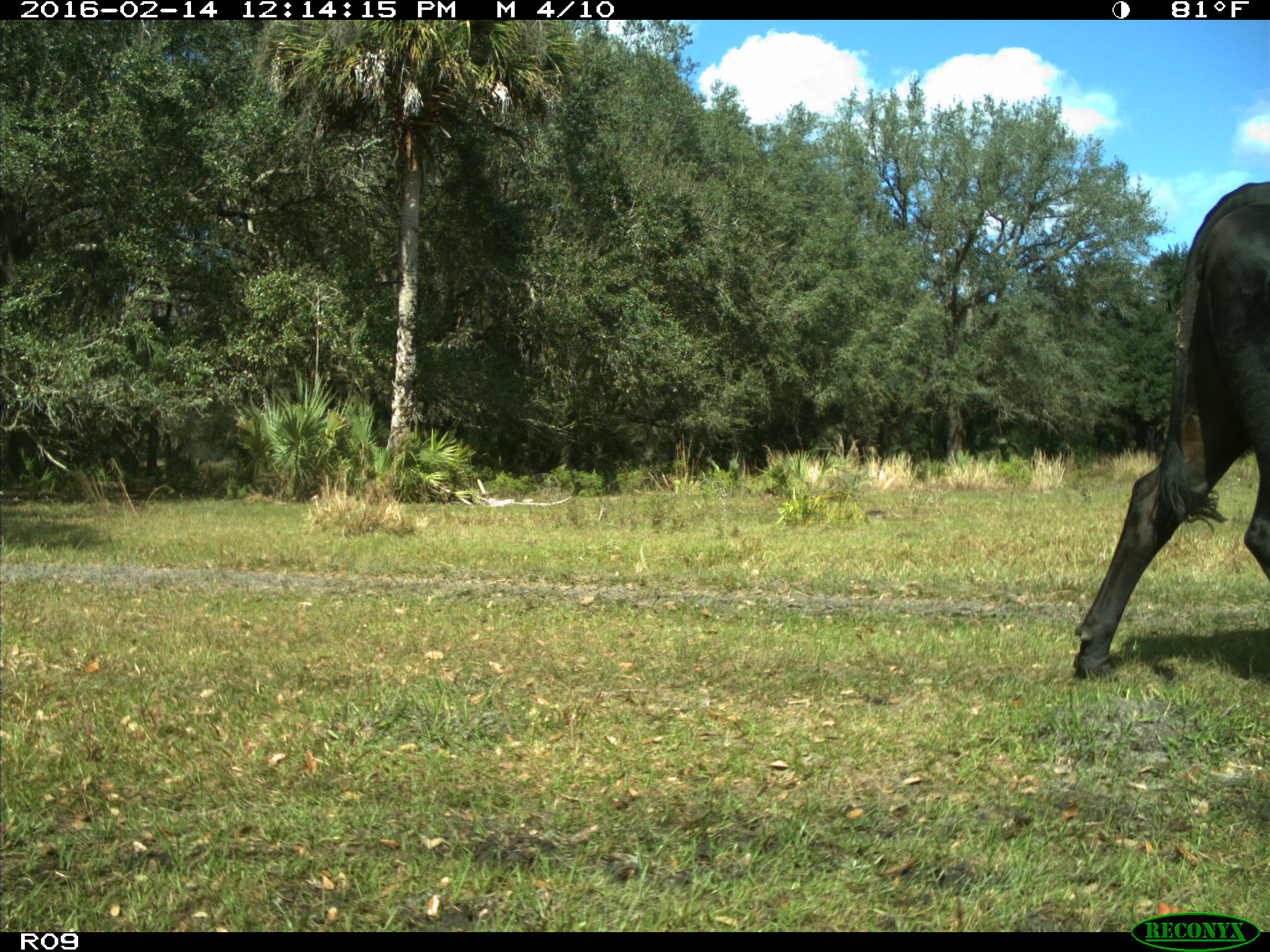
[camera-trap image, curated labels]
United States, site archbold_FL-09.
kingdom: Animalia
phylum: Chordata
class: Mammalia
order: Artiodactyla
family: Bovidae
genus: Bos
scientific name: Bos taurus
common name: domestic cow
Bos taurus (domestic cow).